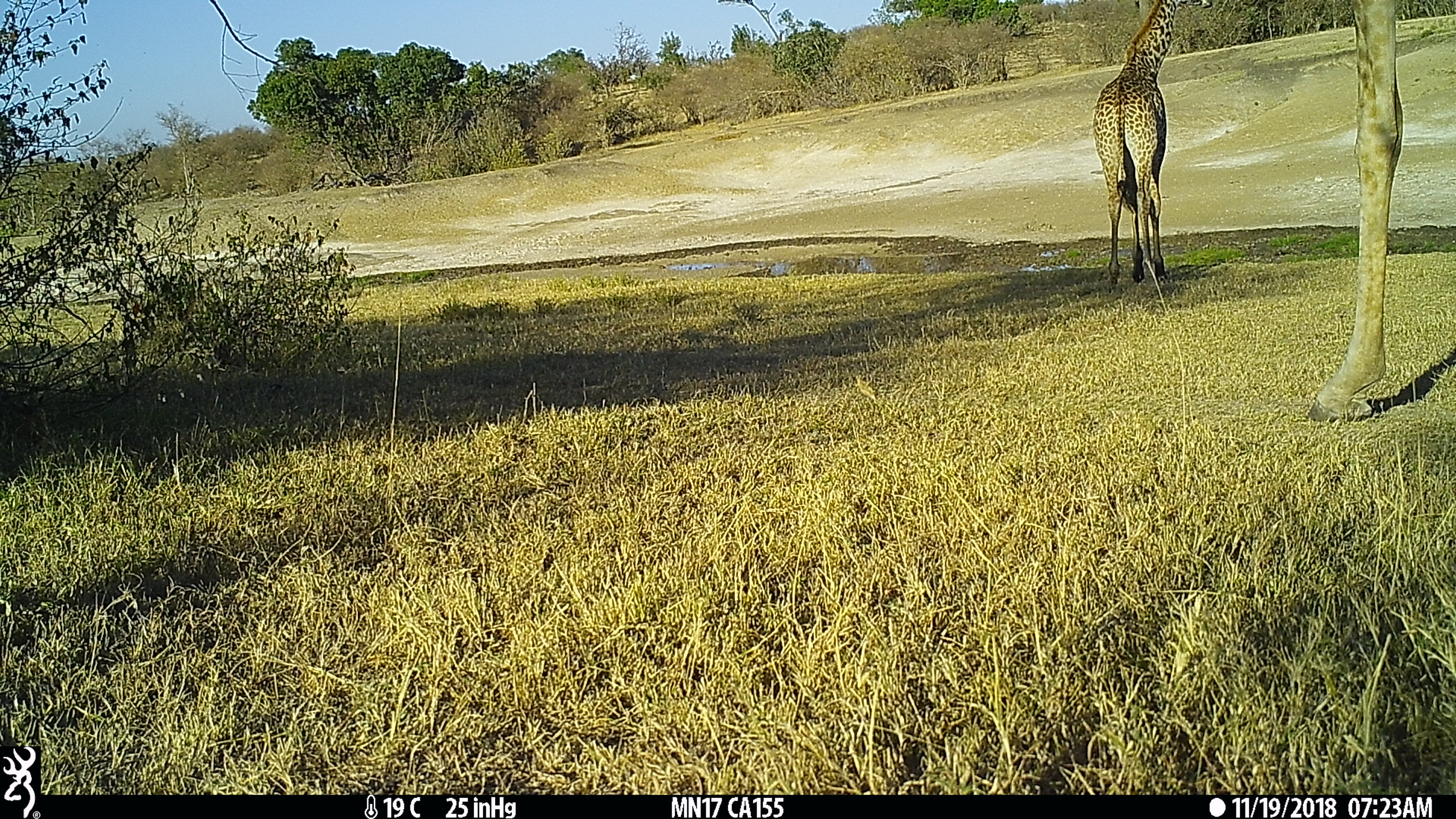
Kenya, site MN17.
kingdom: Animalia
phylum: Chordata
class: Mammalia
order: Artiodactyla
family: Giraffidae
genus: Giraffa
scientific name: Giraffa camelopardalis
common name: northern giraffe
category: giraffe